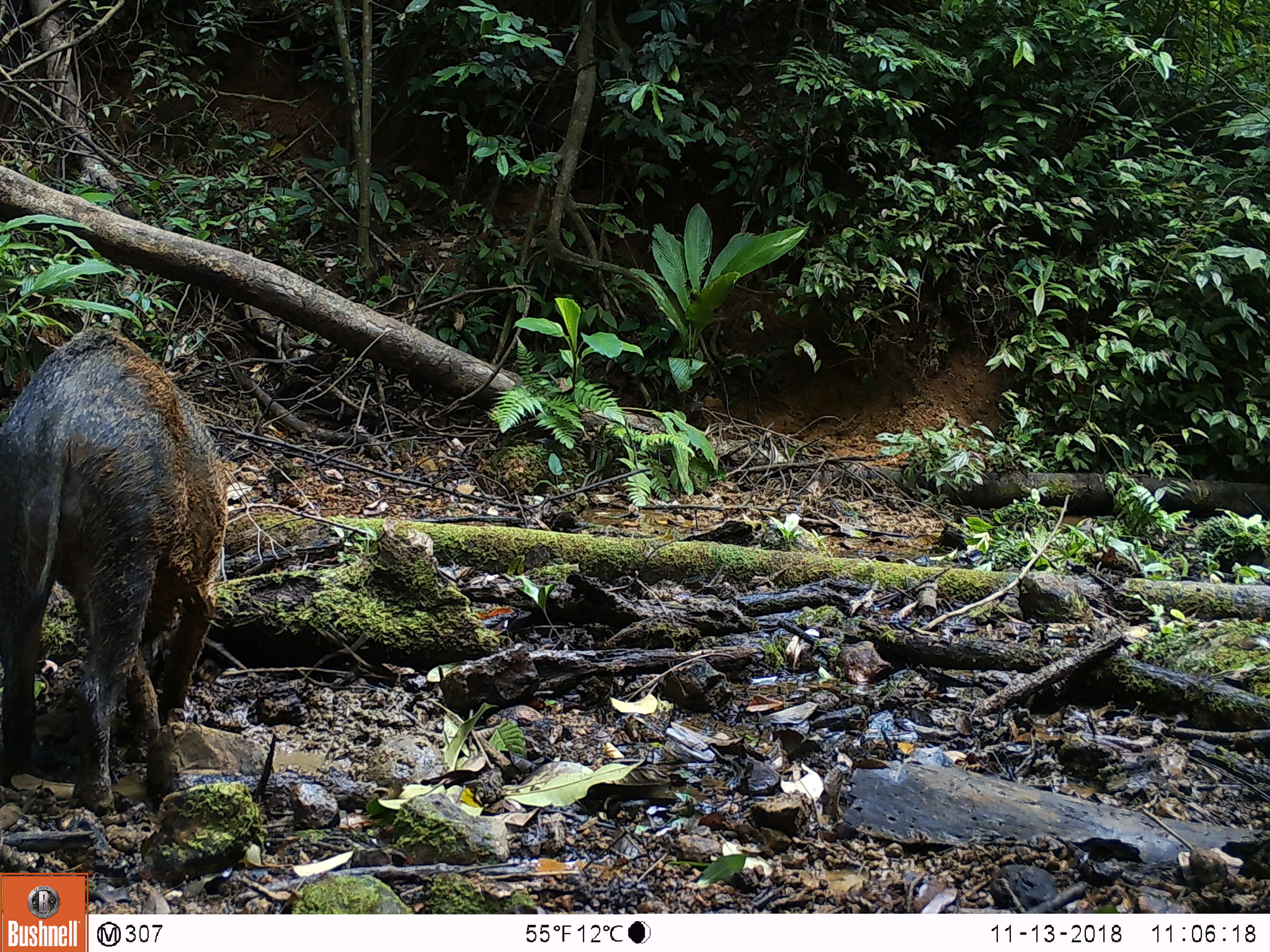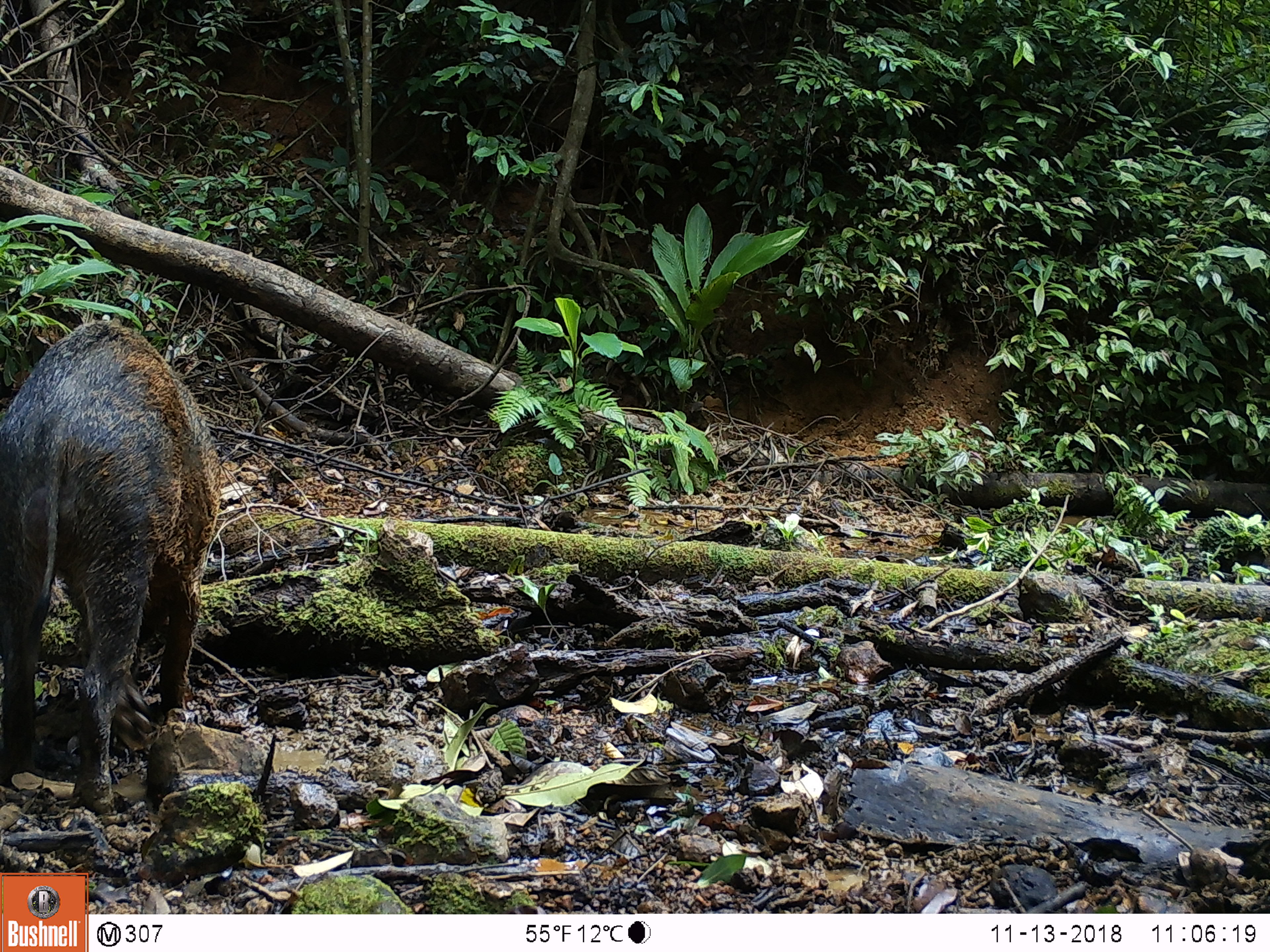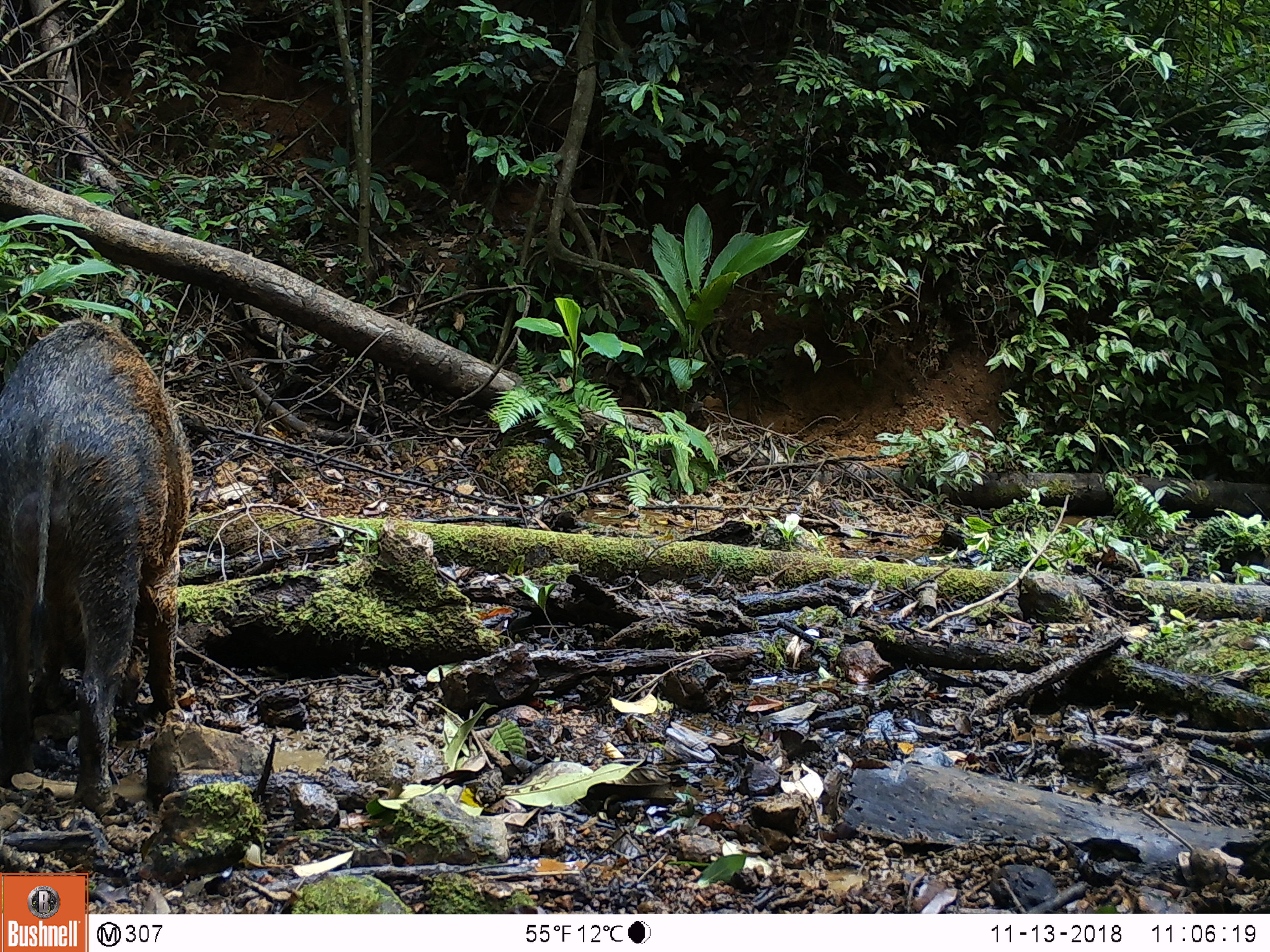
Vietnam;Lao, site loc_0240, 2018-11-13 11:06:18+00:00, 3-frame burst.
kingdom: Animalia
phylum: Chordata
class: Mammalia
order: Artiodactyla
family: Suidae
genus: Sus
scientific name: Sus scrofa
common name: eurasian wild pig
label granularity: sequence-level